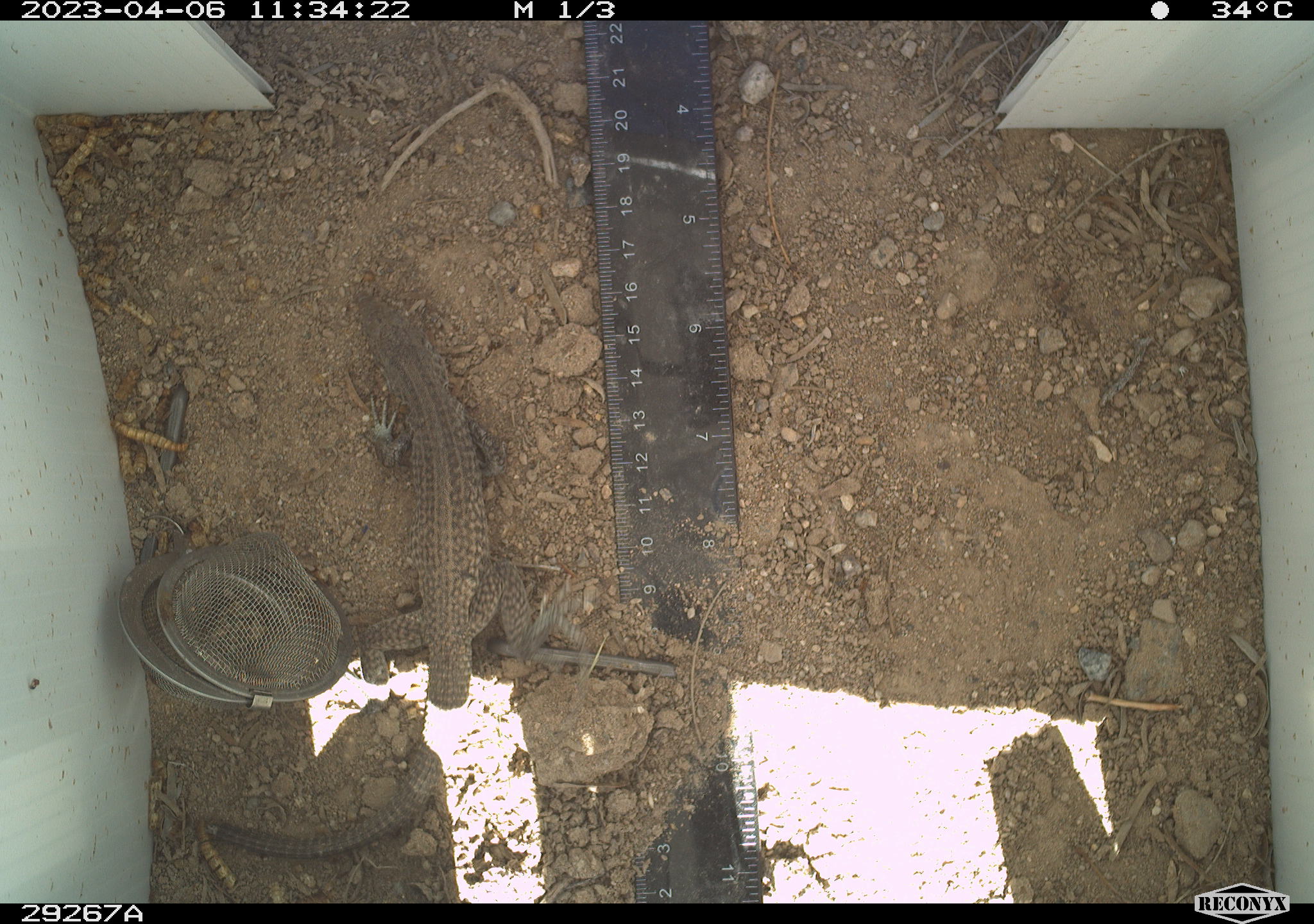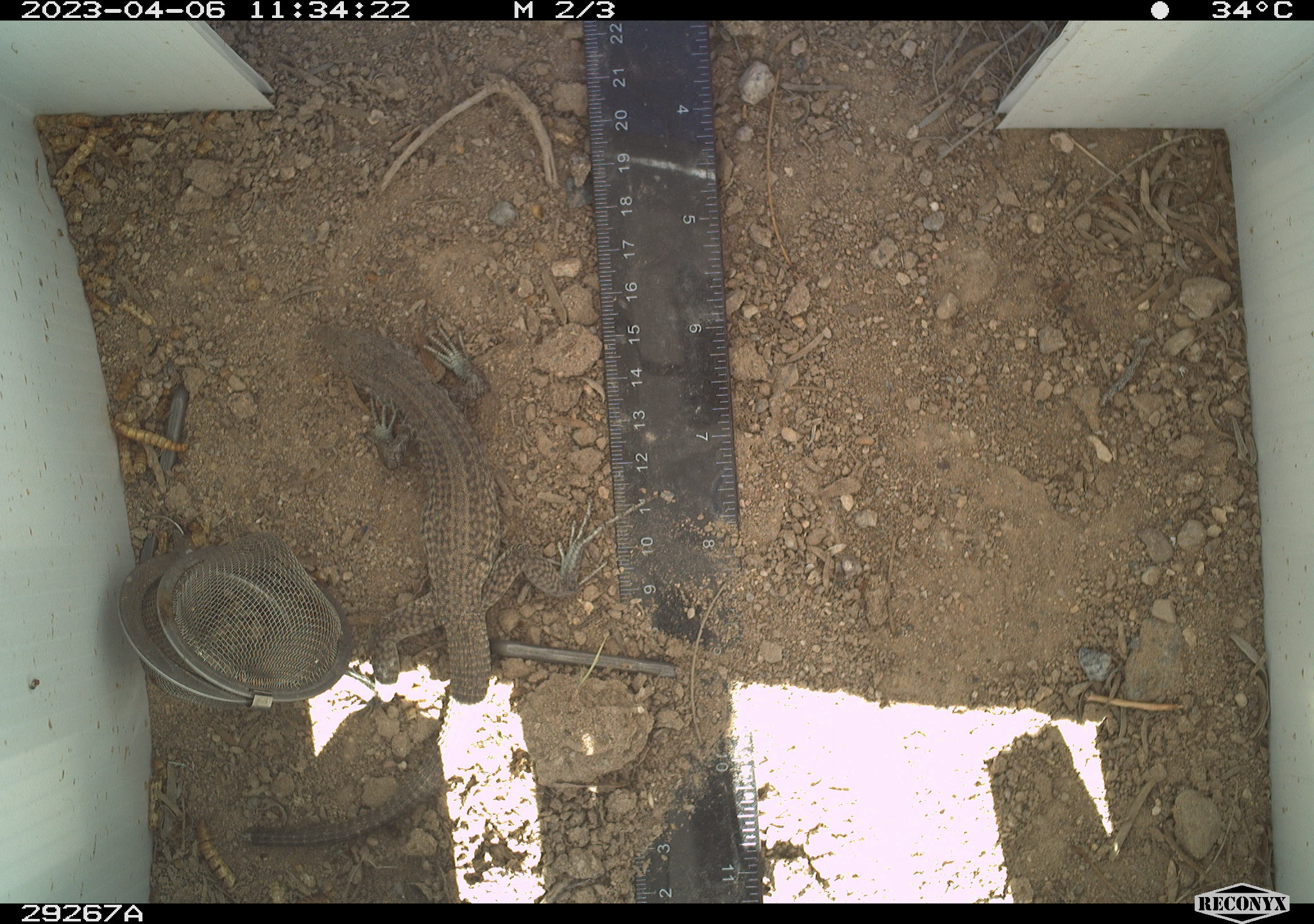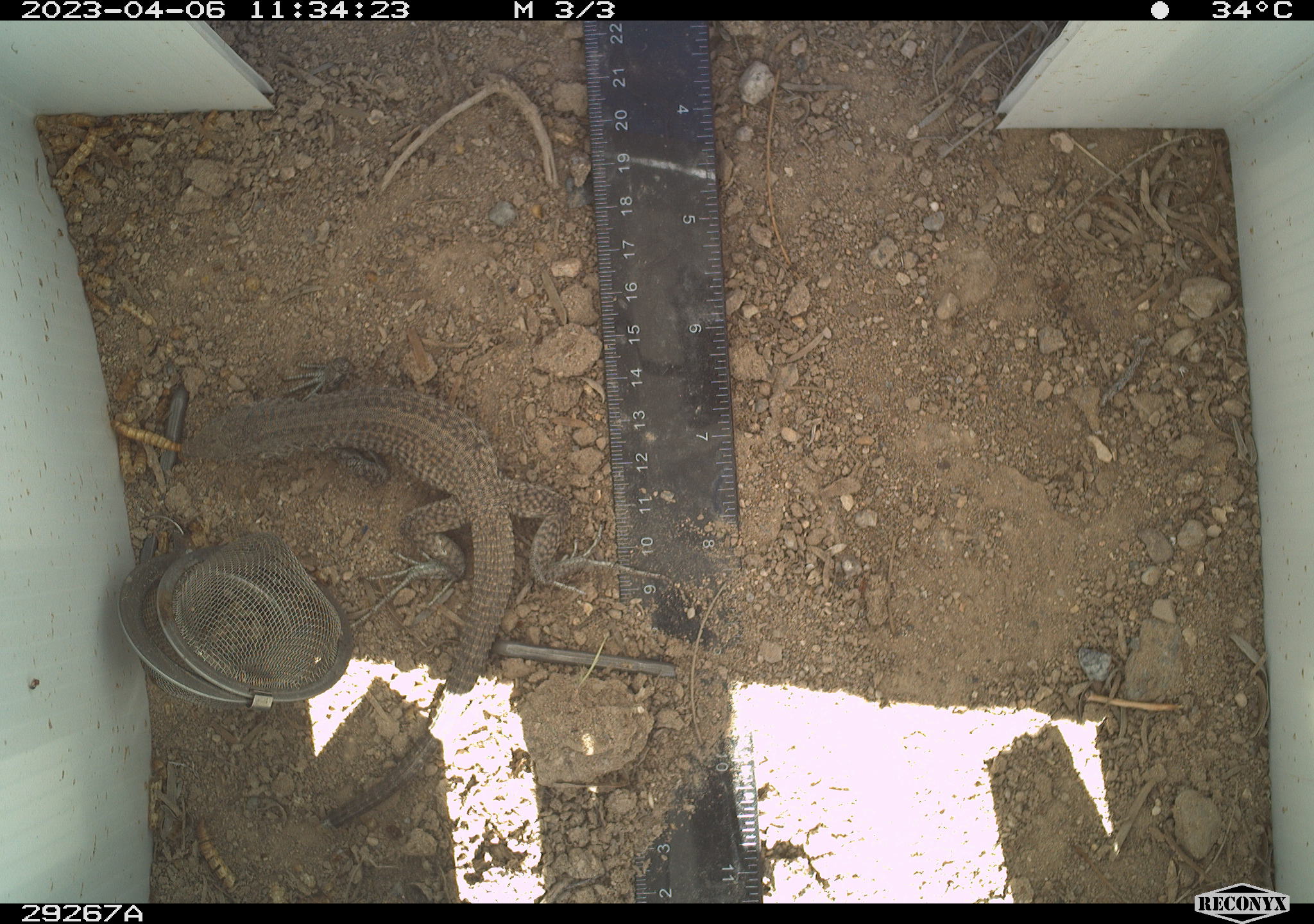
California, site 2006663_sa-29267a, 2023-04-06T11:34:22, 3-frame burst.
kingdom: Animalia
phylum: Chordata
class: Reptilia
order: Squamata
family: Teiidae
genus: Aspidoscelis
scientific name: Aspidoscelis tigris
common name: western whiptail